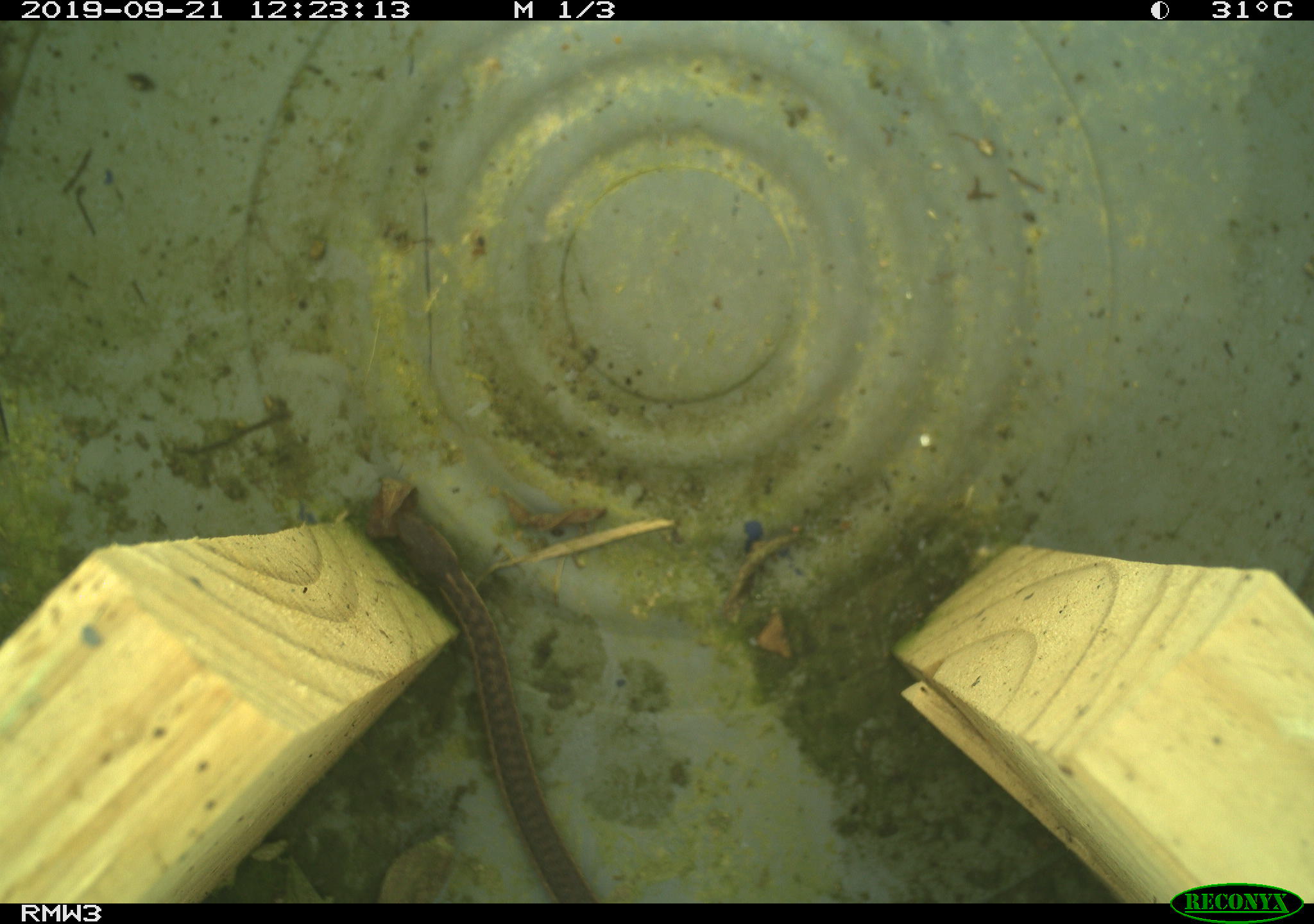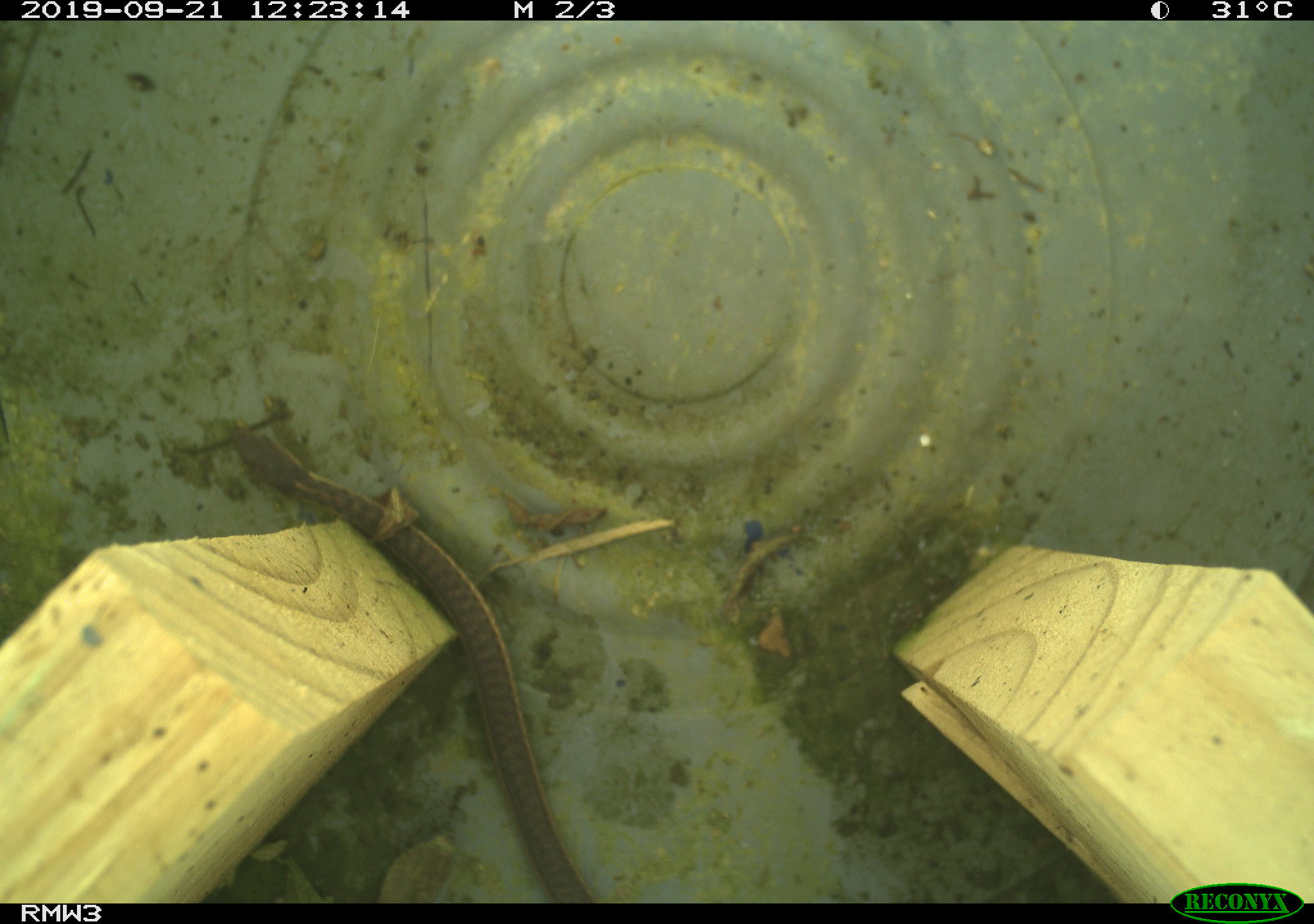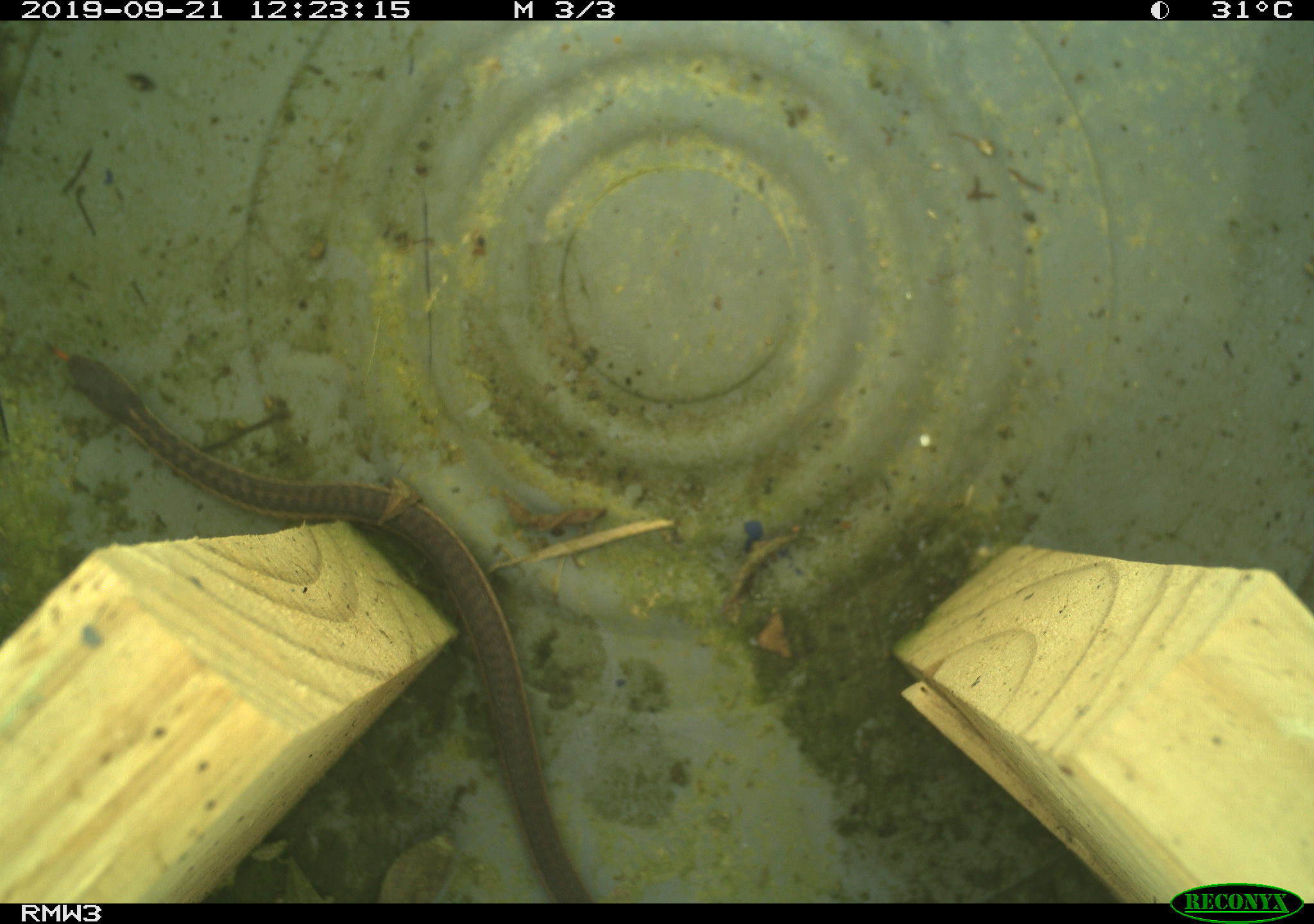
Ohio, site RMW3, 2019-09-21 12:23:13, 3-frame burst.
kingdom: Animalia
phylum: Chordata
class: Reptilia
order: Squamata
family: Colubridae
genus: Thamnophis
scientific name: Thamnophis sirtalis sirtalis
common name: eastern gartersnake